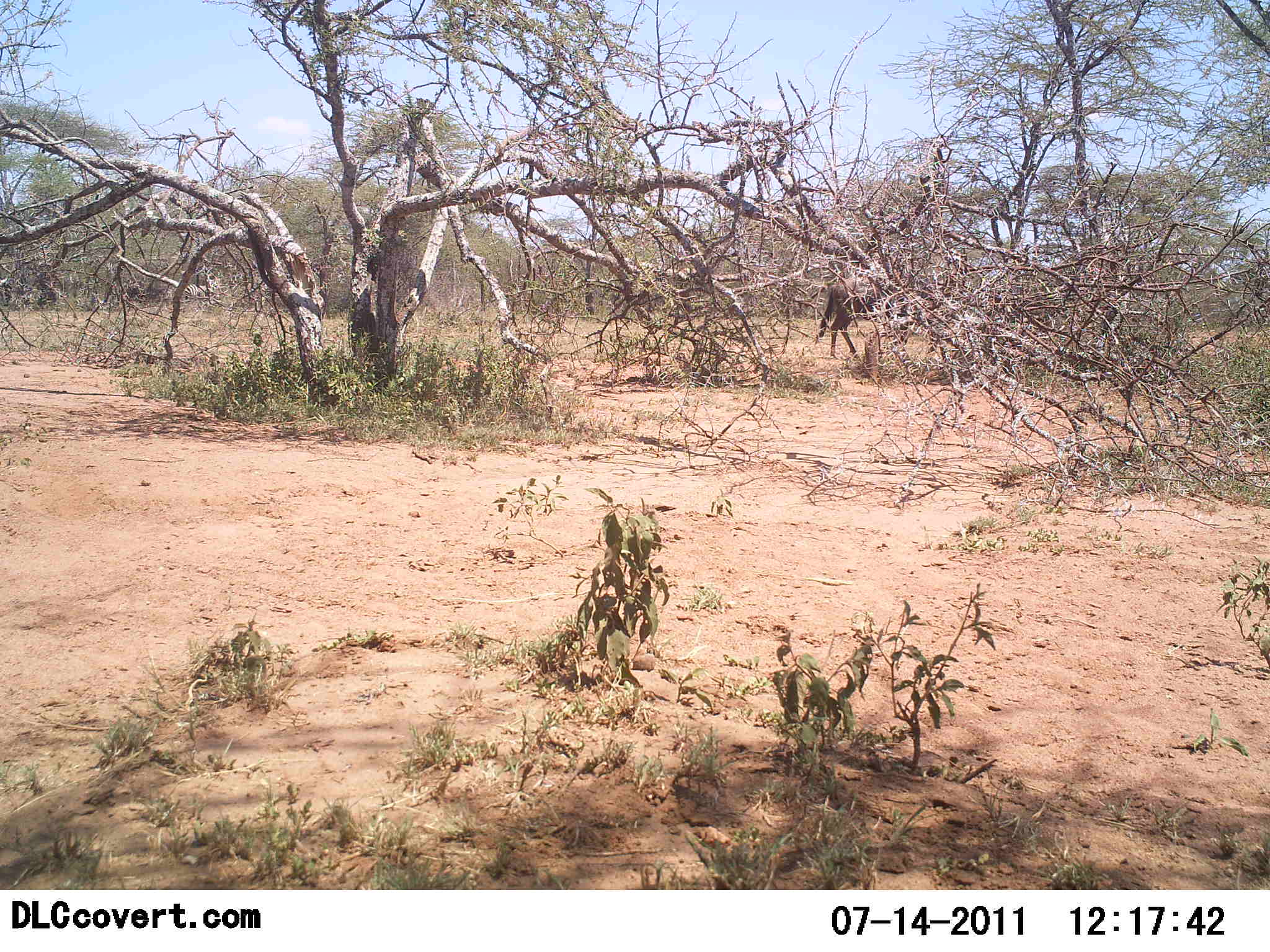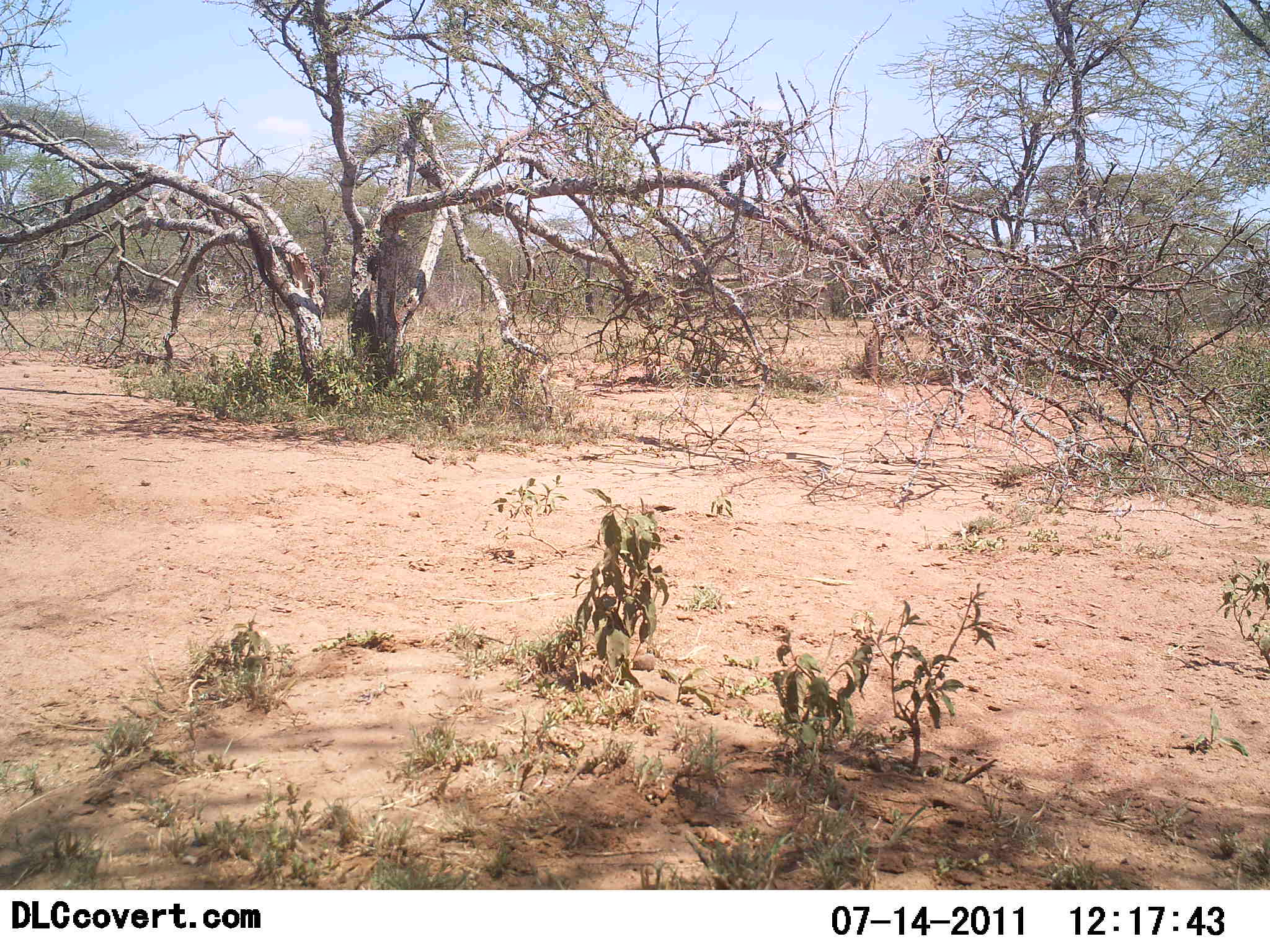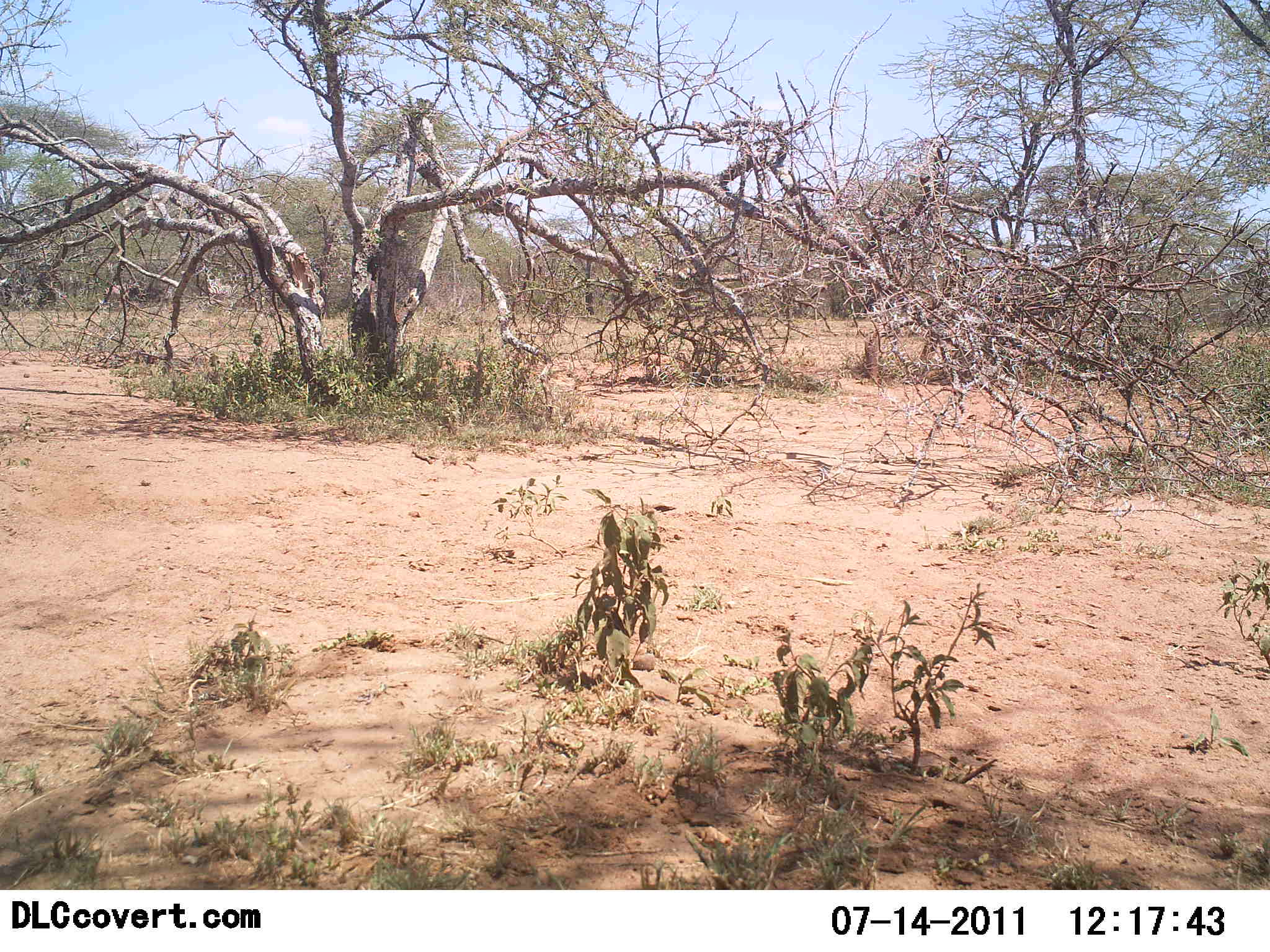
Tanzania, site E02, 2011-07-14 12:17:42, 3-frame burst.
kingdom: Animalia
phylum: Chordata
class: Mammalia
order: Artiodactyla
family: Bovidae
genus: Connochaetes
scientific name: Connochaetes taurinus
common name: blue wildebeest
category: wildebeest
Wildebeest (blue wildebeest) (Connochaetes taurinus), count 1. Behavior (volunteer vote fractions): standing 0%, resting 7%, moving 93%, interacting 0%. Young present (vote fraction): 7%. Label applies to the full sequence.